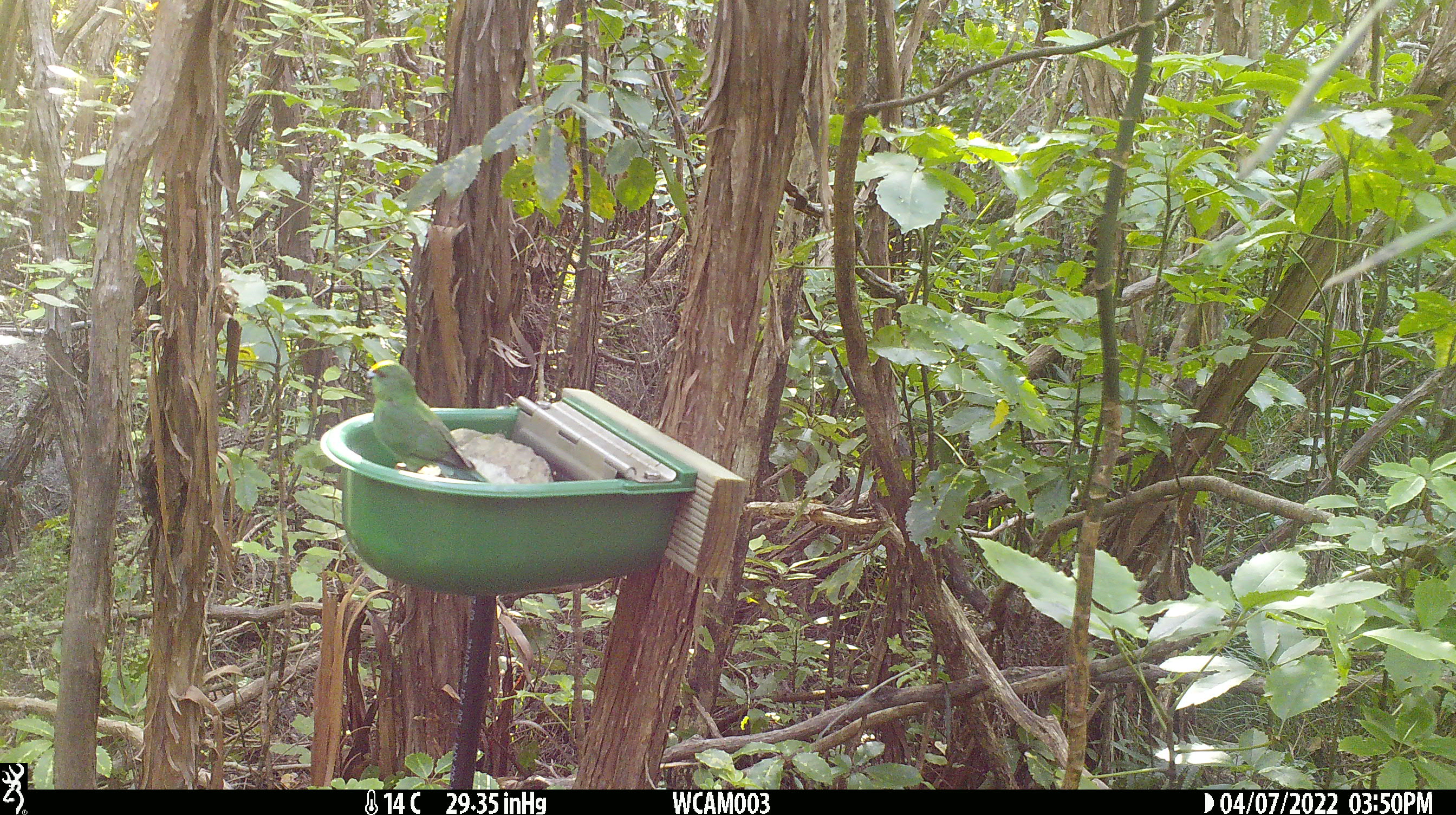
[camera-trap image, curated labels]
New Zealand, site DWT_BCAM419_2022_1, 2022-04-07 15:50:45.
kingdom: Animalia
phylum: Chordata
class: Aves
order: Psittaciformes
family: Psittaculidae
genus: Cyanoramphus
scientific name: Cyanoramphus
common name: parakeet